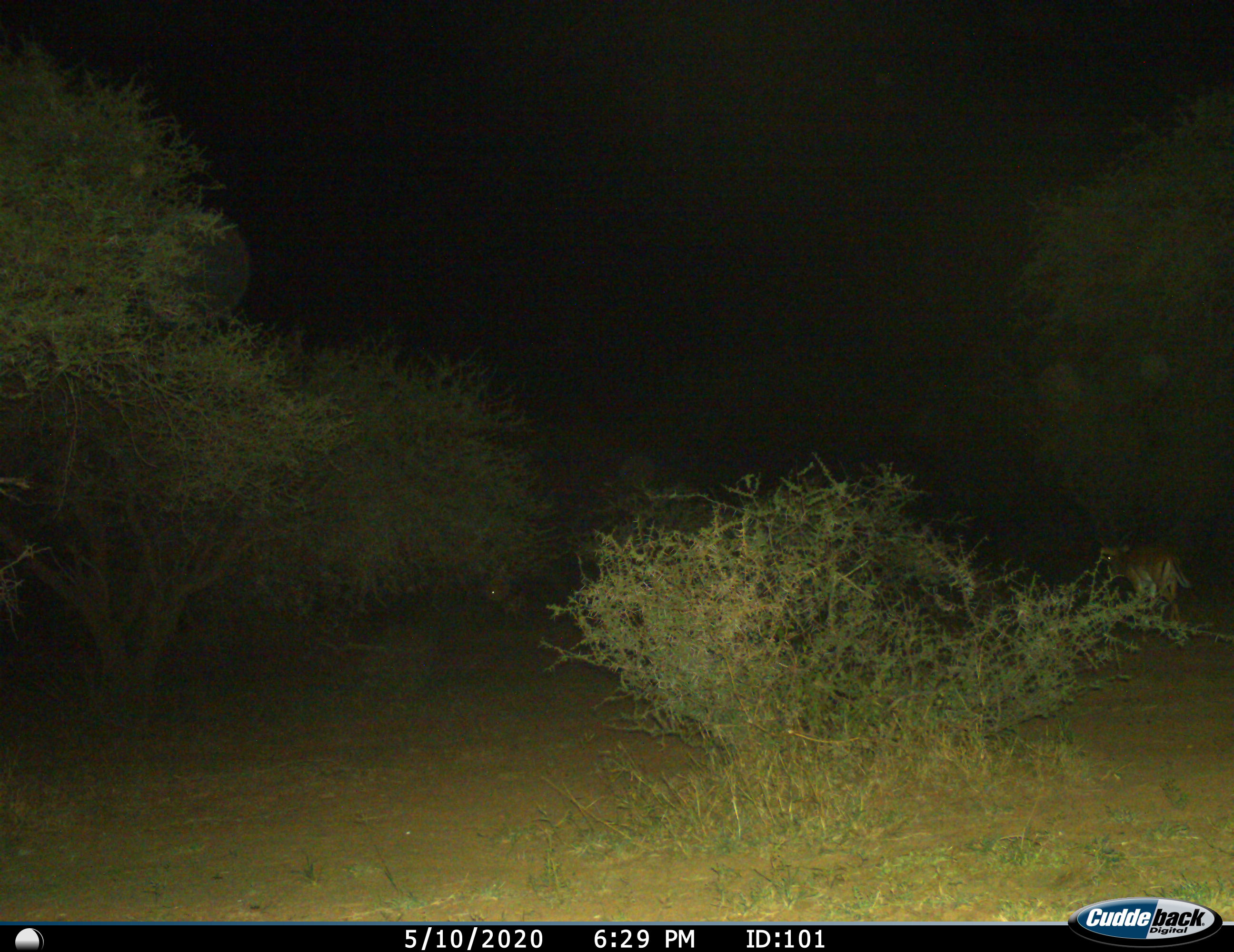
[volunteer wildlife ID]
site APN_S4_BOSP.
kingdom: Animalia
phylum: Chordata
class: Mammalia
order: Artiodactyla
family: Bovidae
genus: Aepyceros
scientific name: Aepyceros melampus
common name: impala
Impala (Aepyceros melampus), count 1. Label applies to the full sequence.